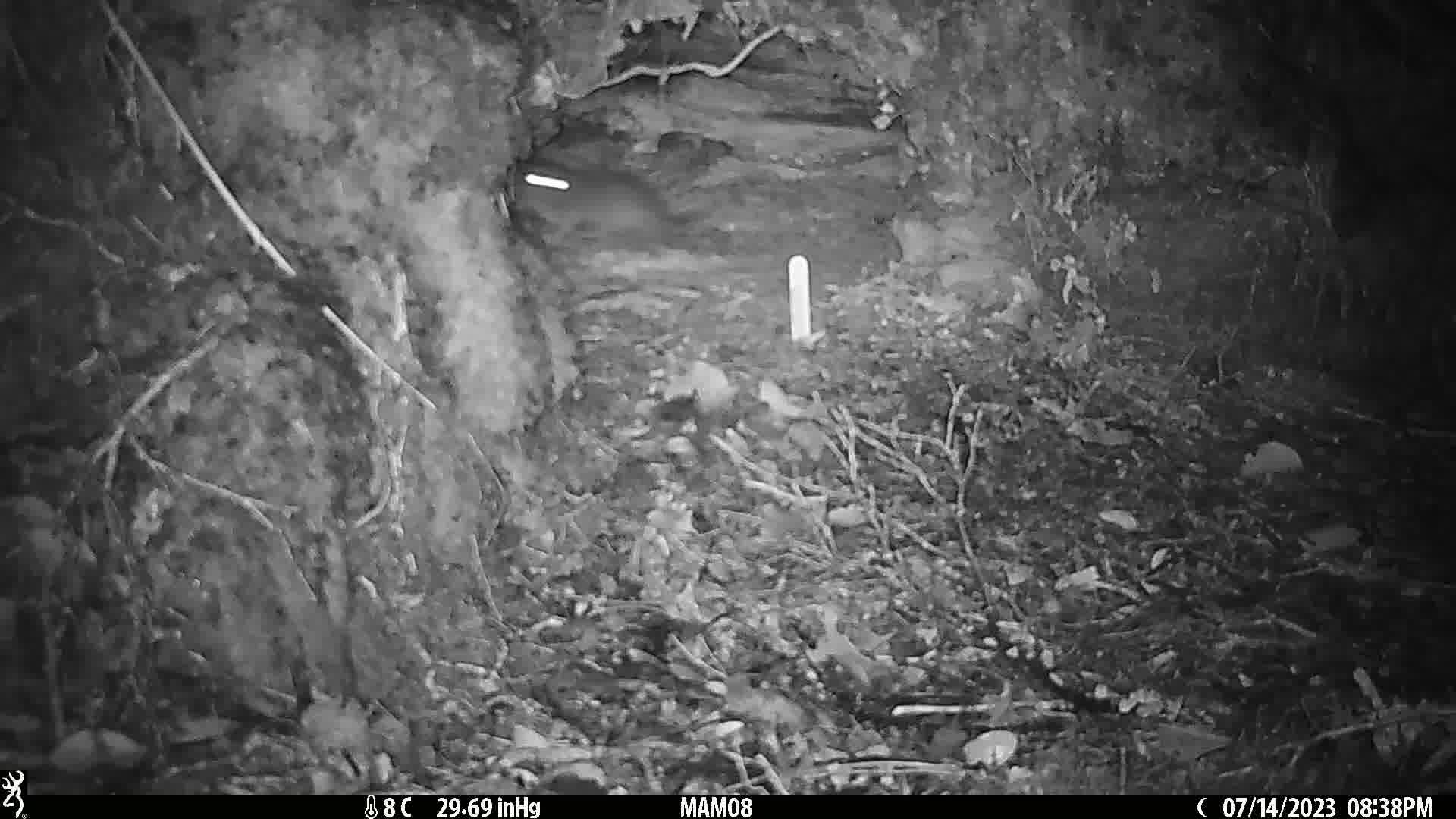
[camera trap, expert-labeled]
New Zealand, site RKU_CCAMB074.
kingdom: Animalia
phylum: Chordata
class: Mammalia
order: Rodentia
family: Muridae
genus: Rattus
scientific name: Rattus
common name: rat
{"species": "rat (Rattus)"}